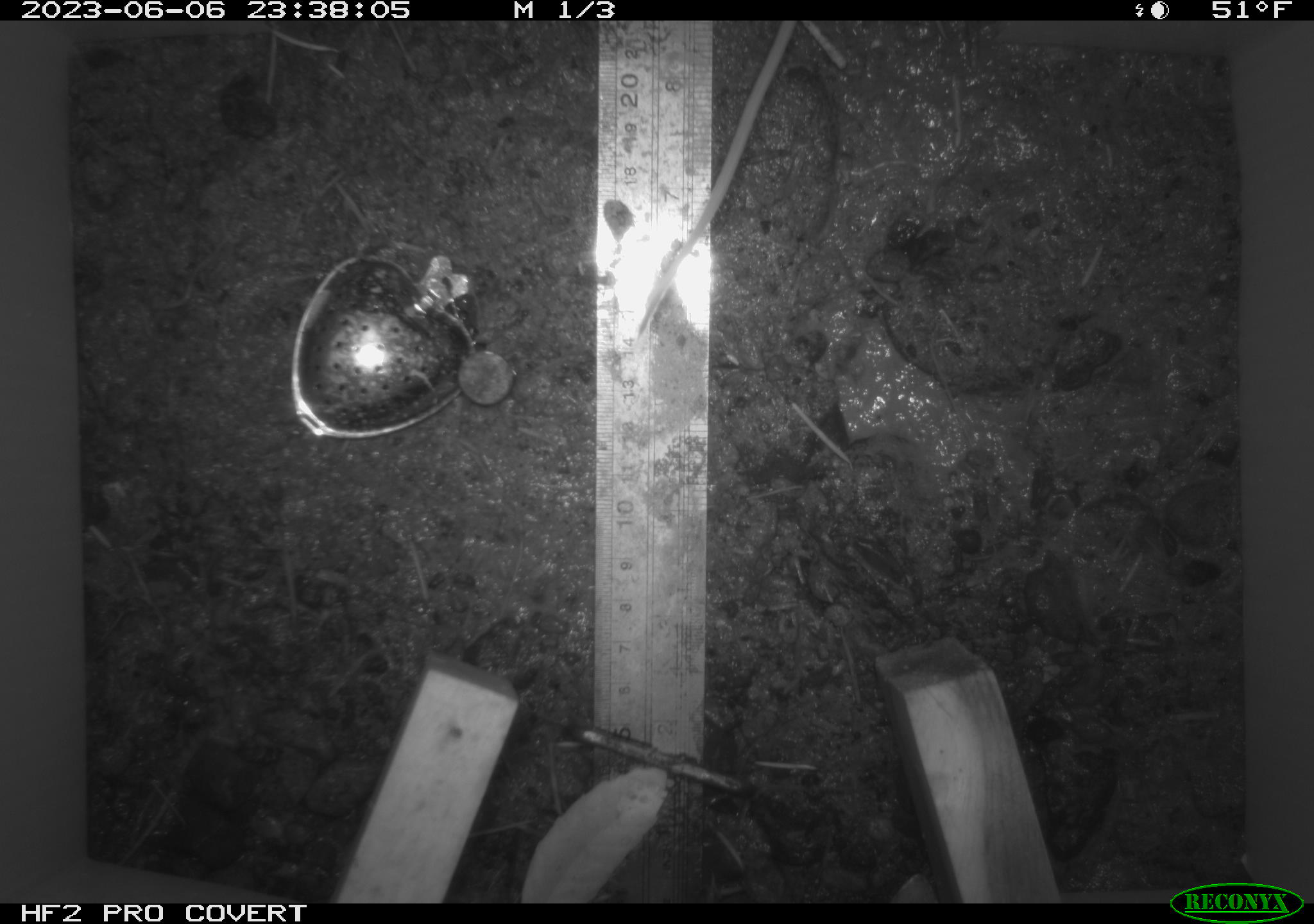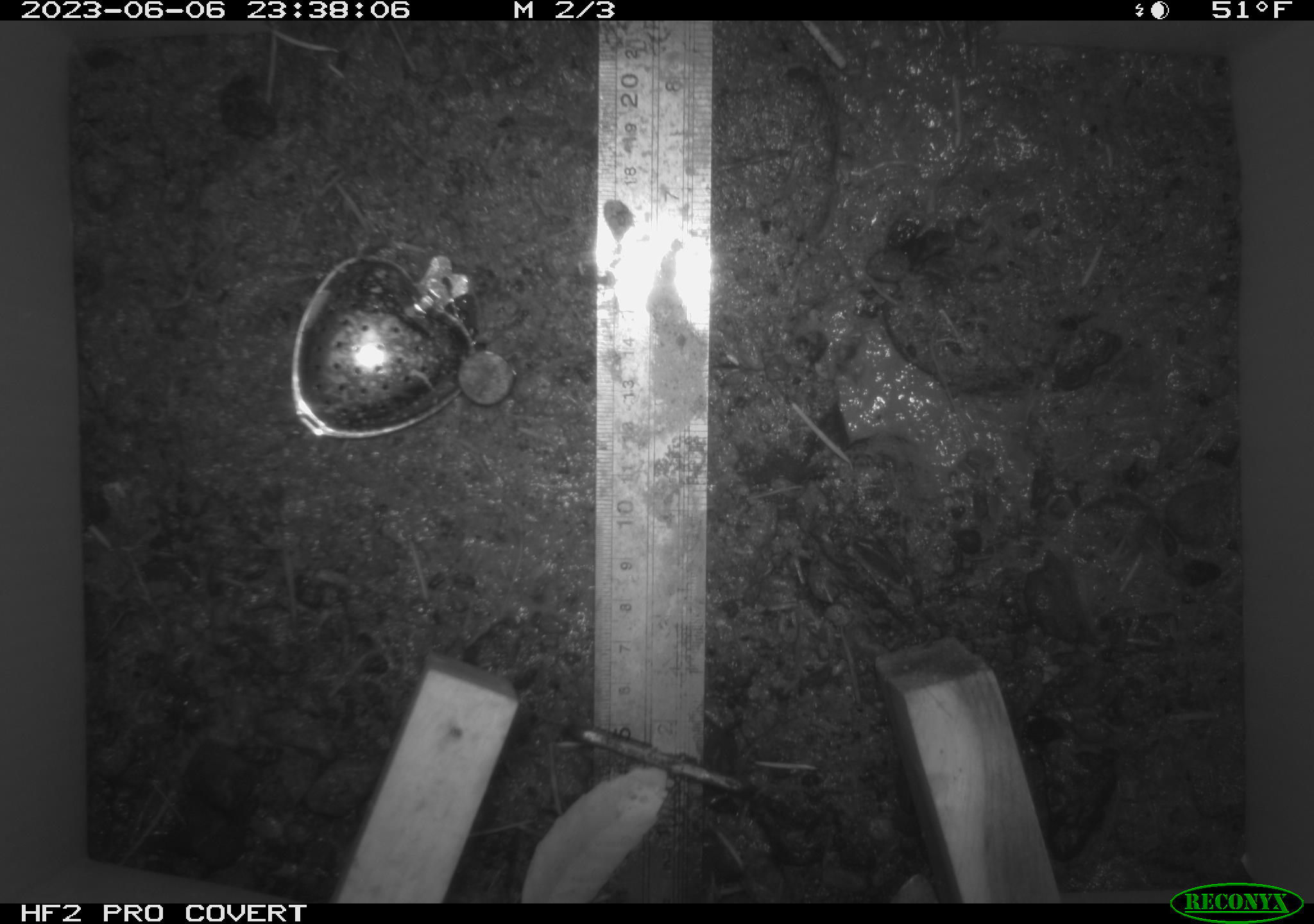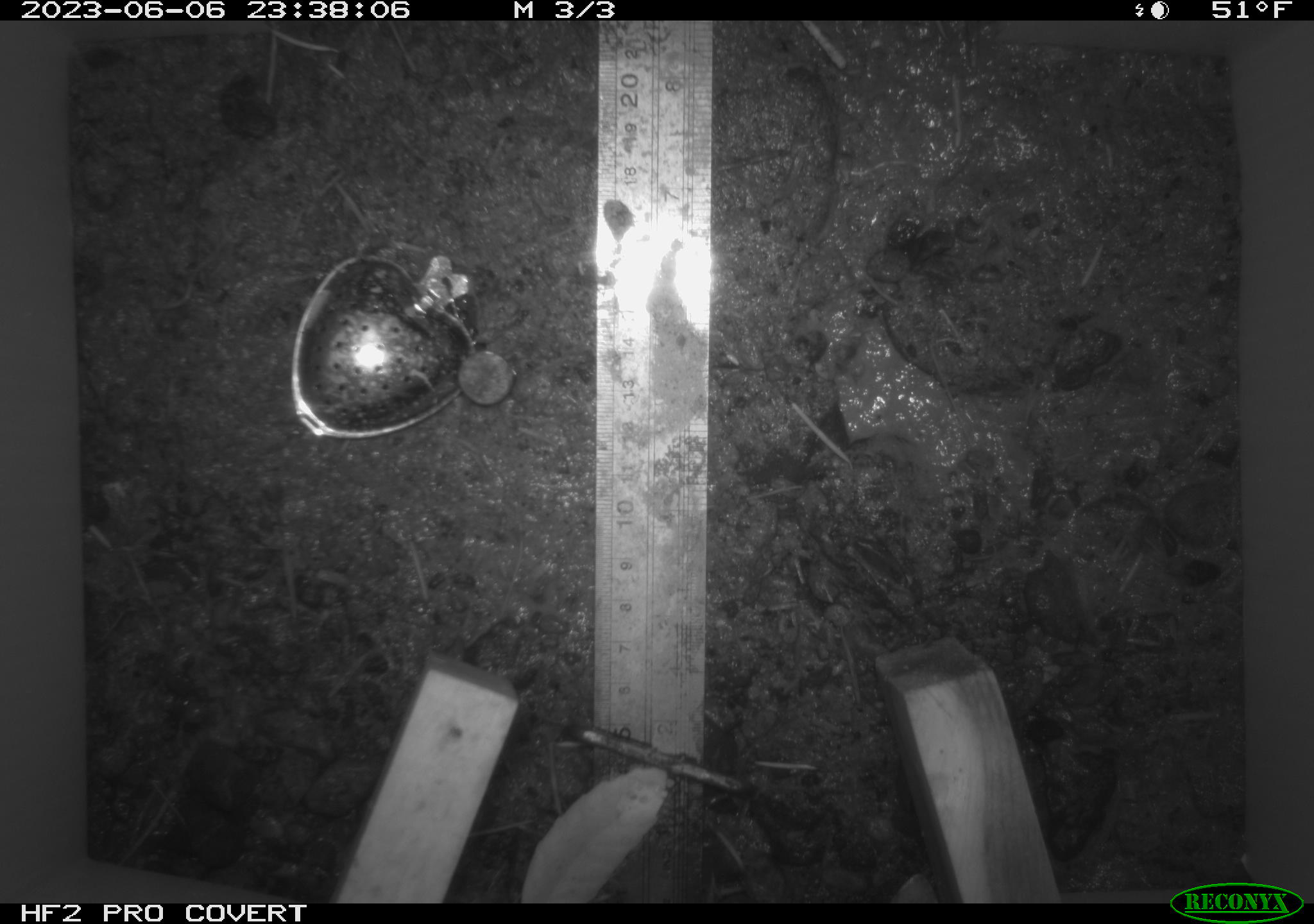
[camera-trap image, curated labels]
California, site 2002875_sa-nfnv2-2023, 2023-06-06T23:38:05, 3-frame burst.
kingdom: Animalia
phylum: Chordata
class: Mammalia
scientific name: Mammalia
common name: small mammal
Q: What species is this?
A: Small mammal (Mammalia).